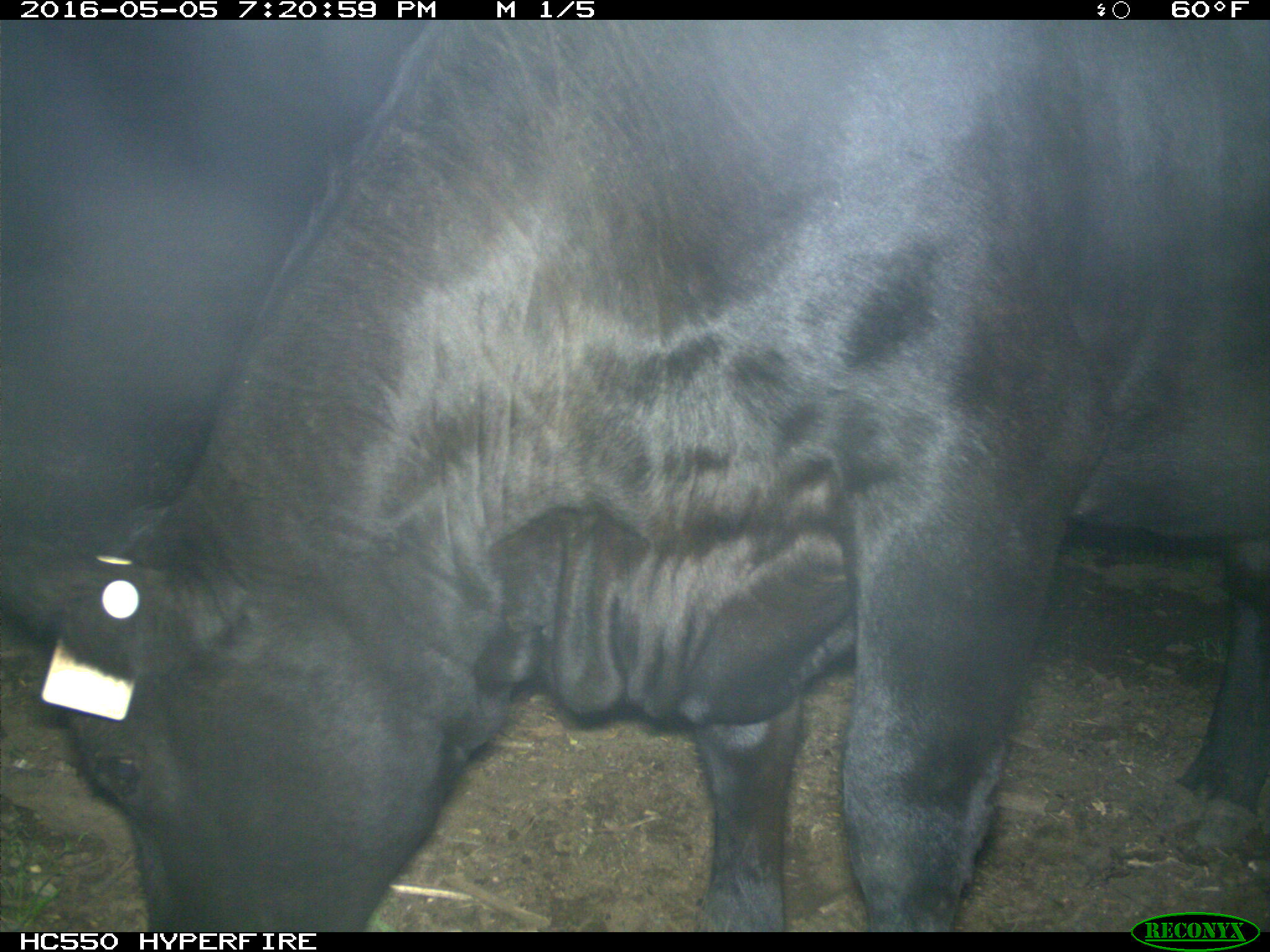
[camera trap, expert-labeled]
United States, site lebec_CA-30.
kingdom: Animalia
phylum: Chordata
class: Mammalia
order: Artiodactyla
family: Bovidae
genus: Bos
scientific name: Bos taurus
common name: domestic cow